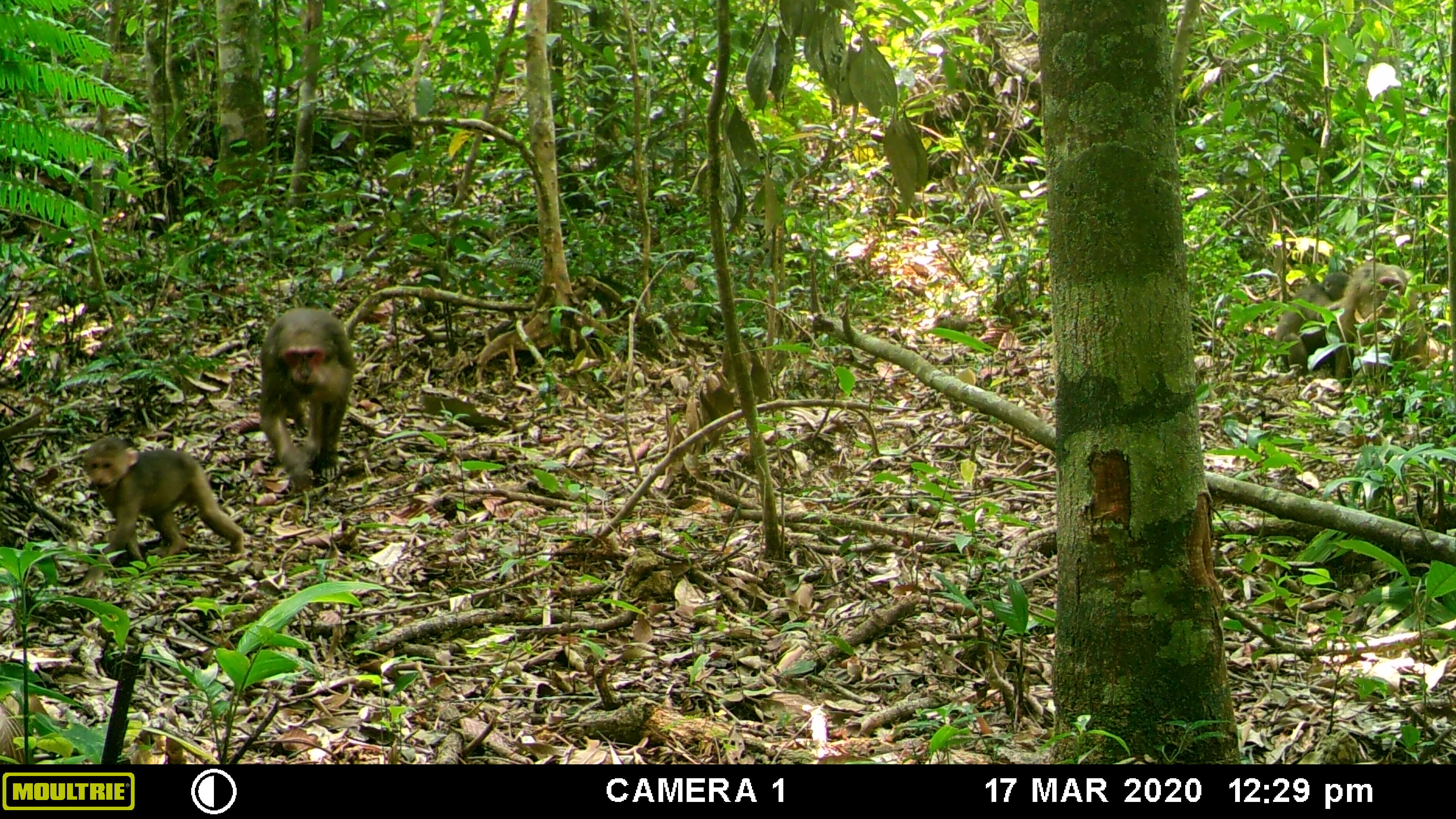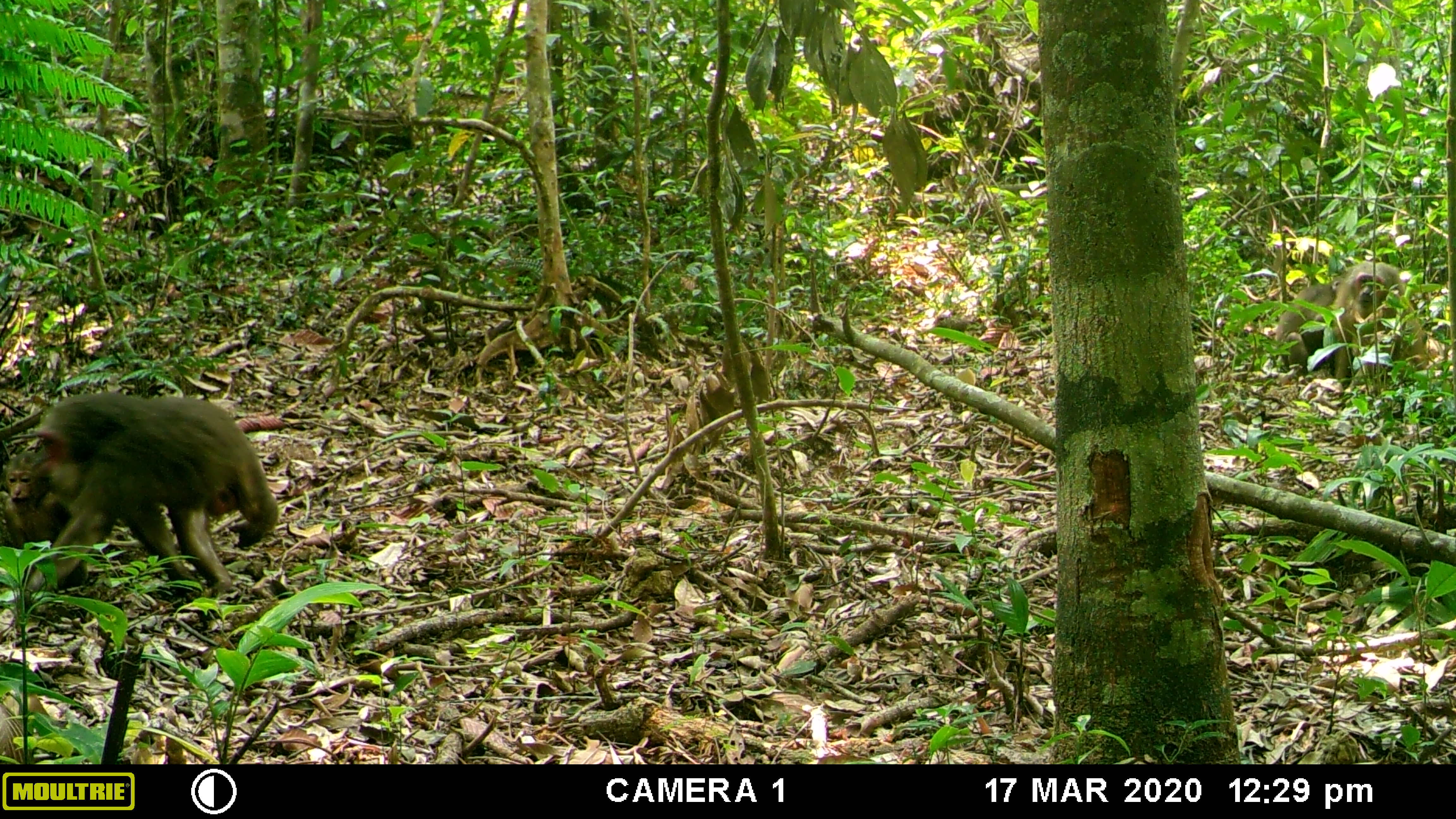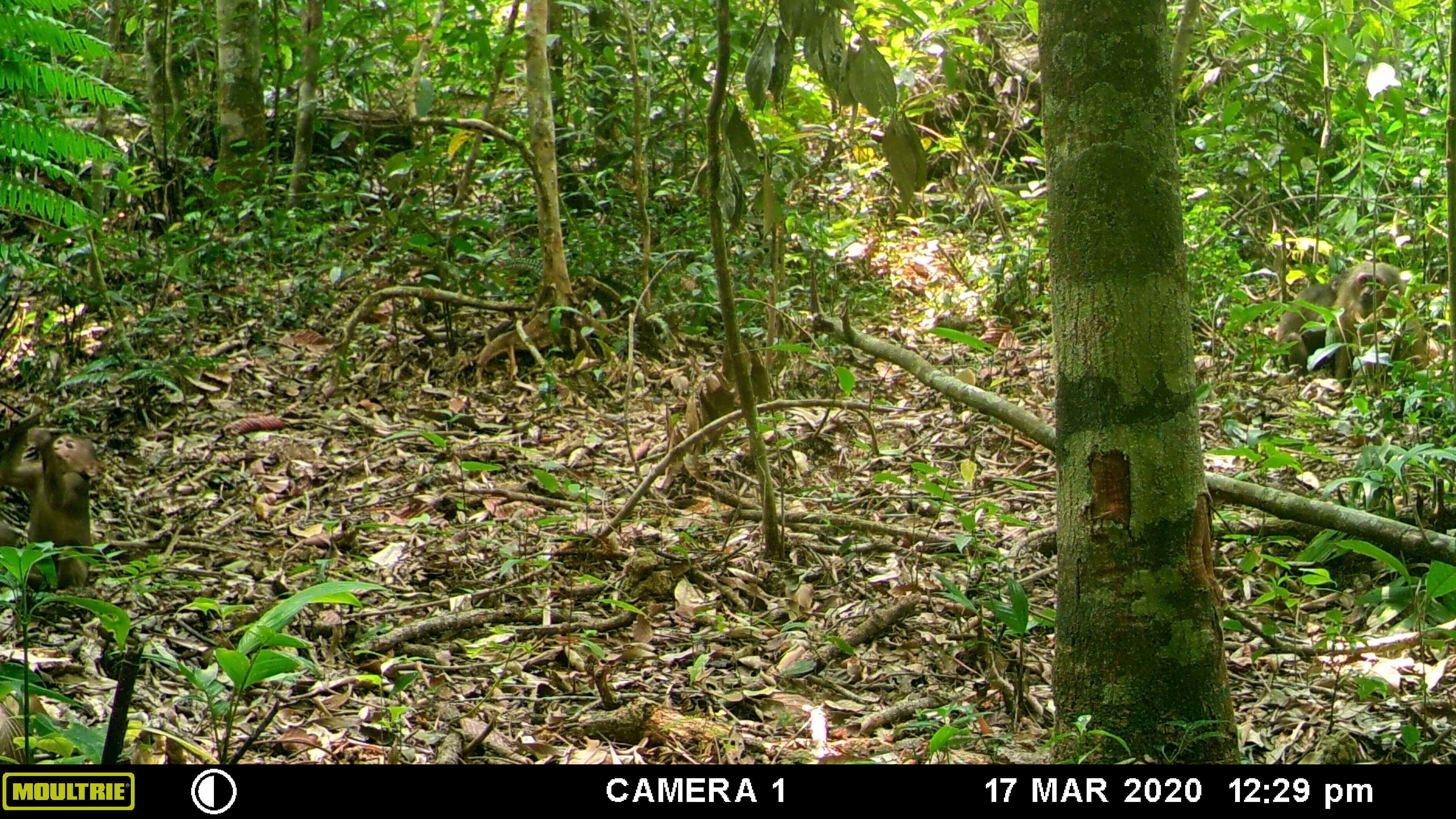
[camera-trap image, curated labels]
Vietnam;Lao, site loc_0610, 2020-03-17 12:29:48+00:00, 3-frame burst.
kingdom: Animalia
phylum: Chordata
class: Mammalia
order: Primates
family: Cercopithecidae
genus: Macaca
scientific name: Macaca arctoides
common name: stump-tailed macaque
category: stump tailed macaque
Stump tailed macaque (stump-tailed macaque) (Macaca arctoides). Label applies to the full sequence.